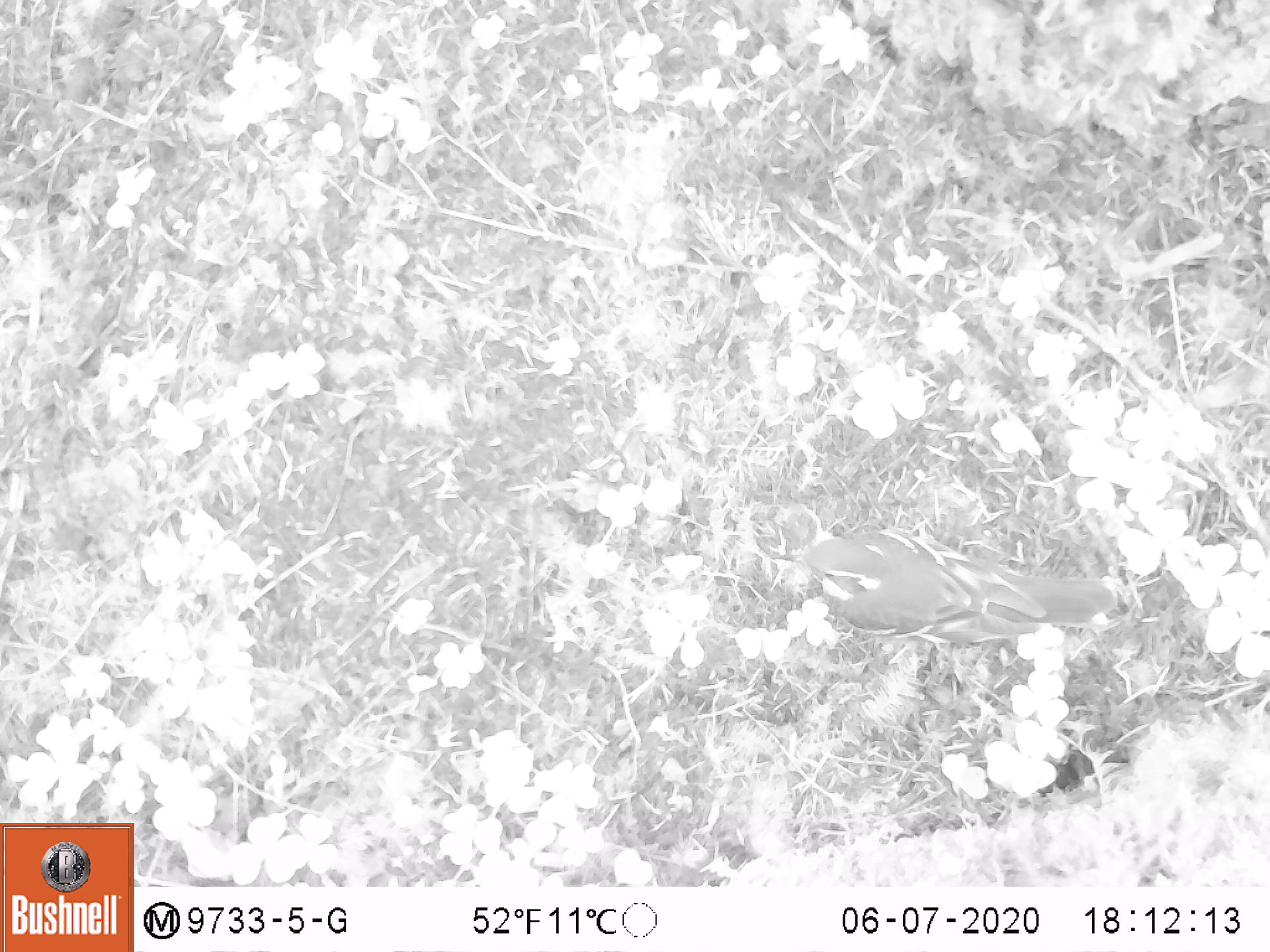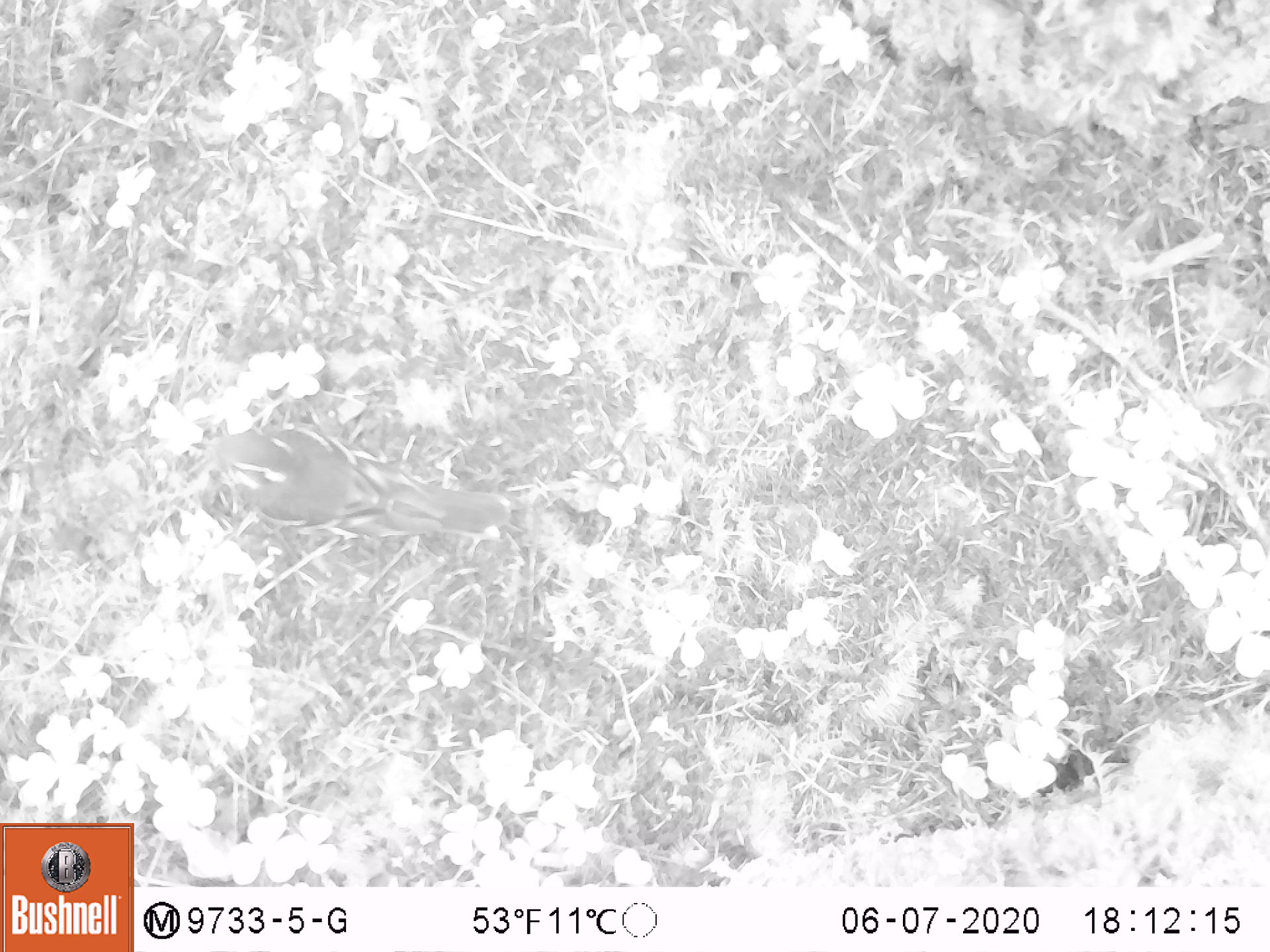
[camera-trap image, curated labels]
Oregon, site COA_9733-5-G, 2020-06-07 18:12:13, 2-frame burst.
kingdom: Animalia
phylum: Chordata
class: Aves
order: Passeriformes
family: Turdidae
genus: Ixoreus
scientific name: Ixoreus naevius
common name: varied thrush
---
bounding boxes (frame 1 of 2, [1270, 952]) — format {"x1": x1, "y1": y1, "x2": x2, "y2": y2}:
varied thrush: {"x1": 789, "y1": 529, "x2": 1119, "y2": 648}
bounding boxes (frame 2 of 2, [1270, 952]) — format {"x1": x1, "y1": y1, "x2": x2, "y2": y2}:
varied thrush: {"x1": 182, "y1": 418, "x2": 517, "y2": 547}